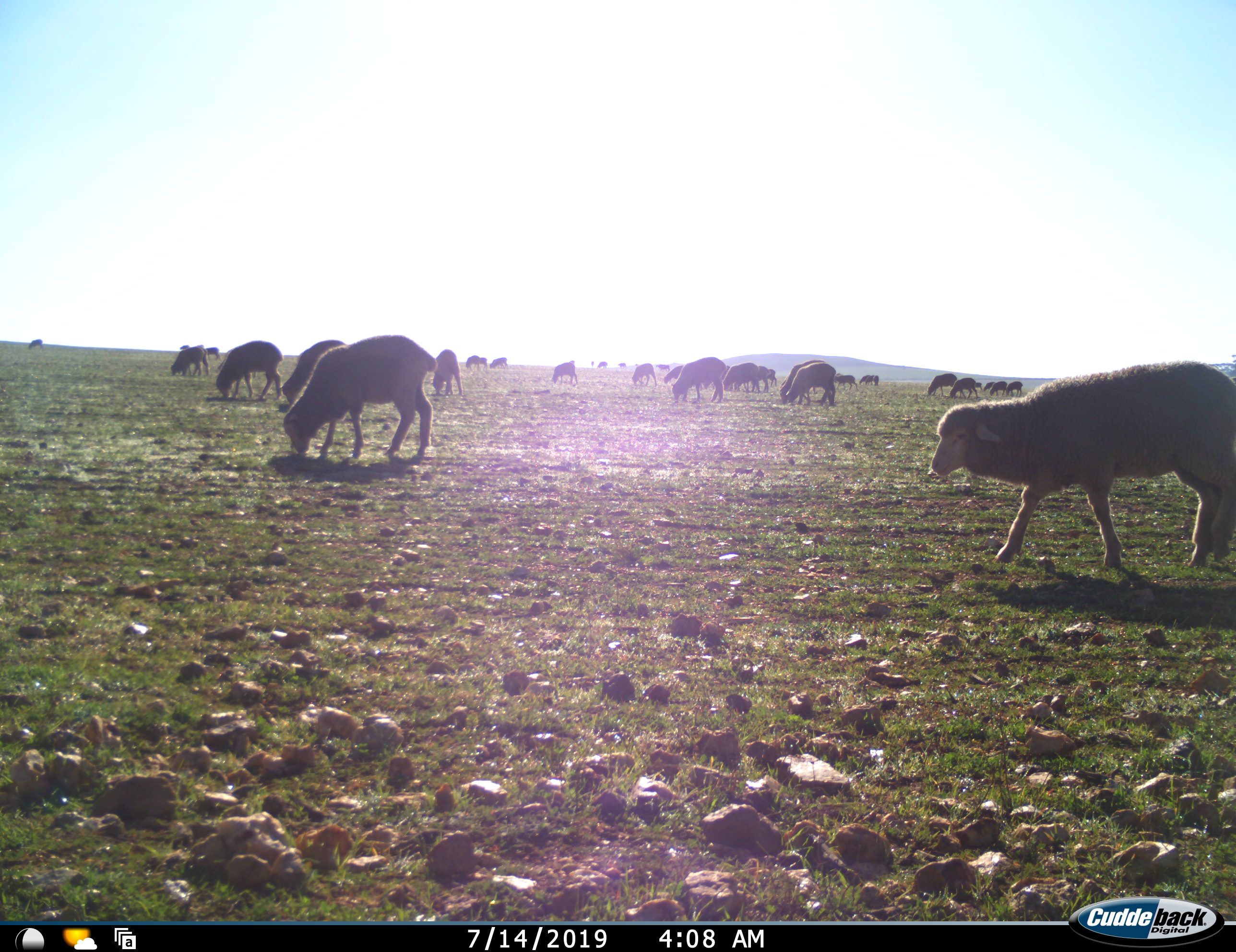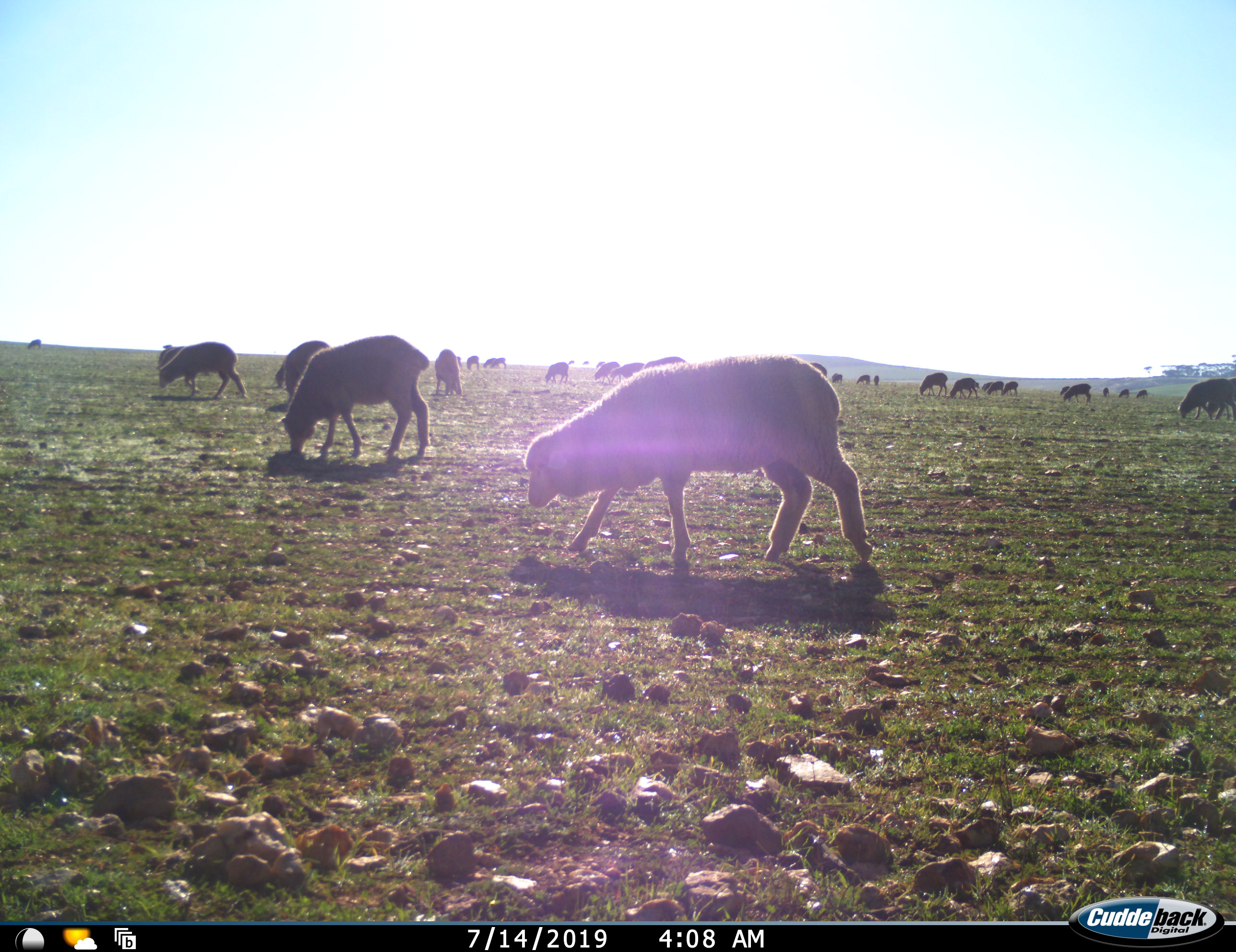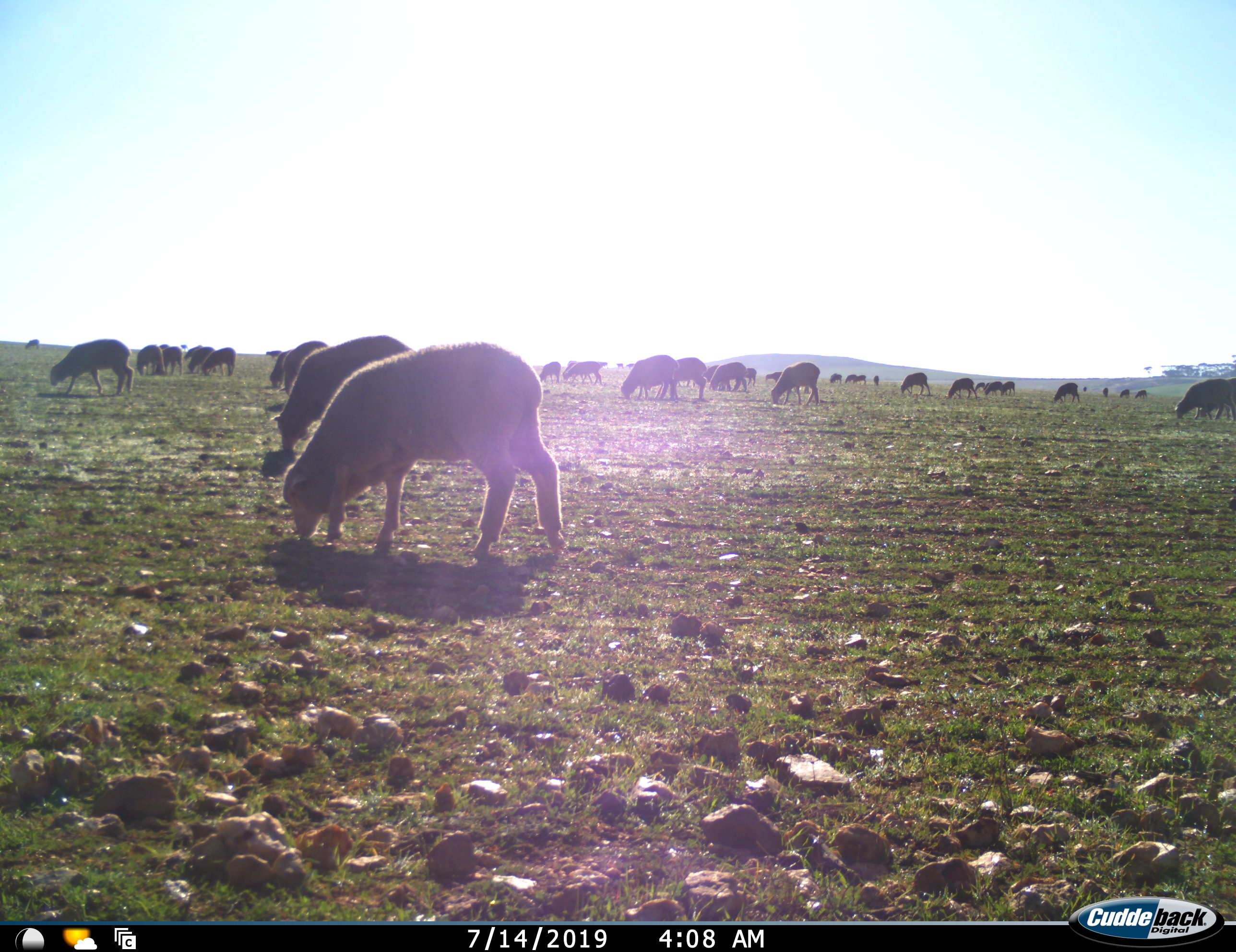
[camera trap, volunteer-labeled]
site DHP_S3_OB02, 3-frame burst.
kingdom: Animalia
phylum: Chordata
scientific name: Vertebrata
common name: domestic animal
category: domesticanimal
Domesticanimal (domestic animal) (Vertebrata), count 11-50. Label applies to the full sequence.